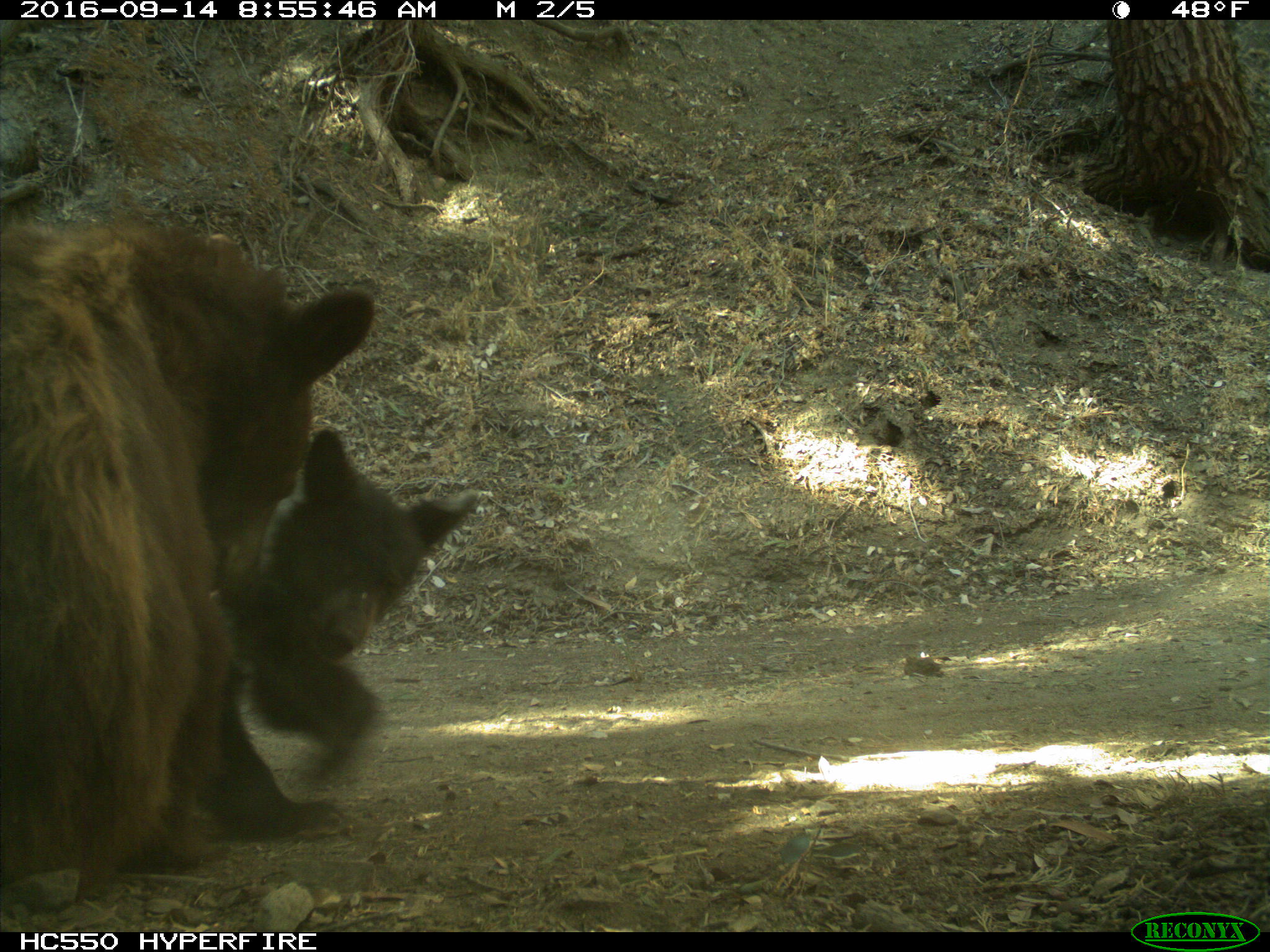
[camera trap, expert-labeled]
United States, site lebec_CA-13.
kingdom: Animalia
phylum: Chordata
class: Mammalia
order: Carnivora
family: Ursidae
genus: Ursus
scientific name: Ursus americanus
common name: american black bear